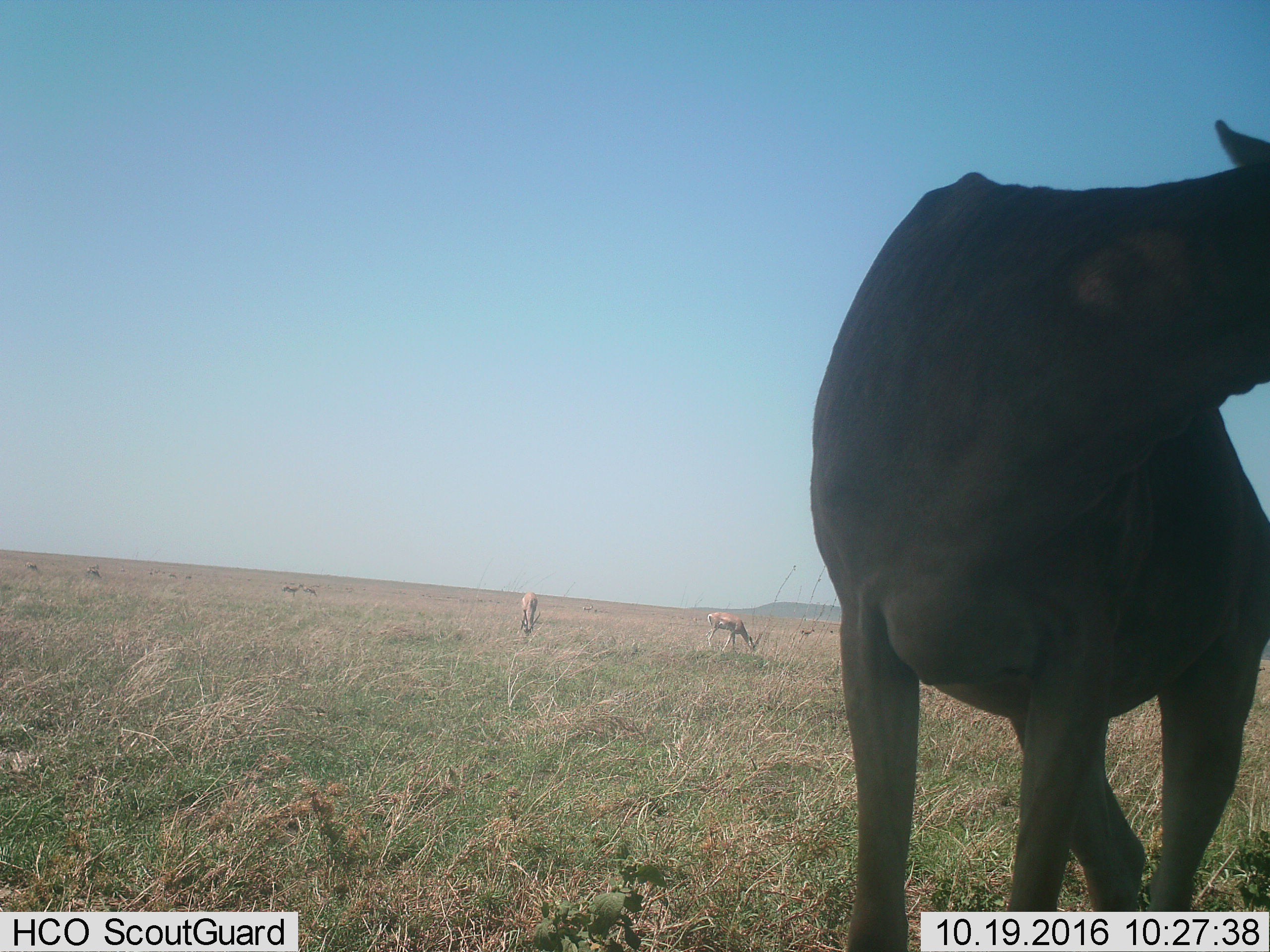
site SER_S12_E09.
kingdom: Animalia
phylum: Chordata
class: Mammalia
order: Artiodactyla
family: Bovidae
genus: Nanger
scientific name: Nanger granti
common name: grant's gazelle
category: gazellegrants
Gazellegrants (grant's gazelle) (Nanger granti), count 11-50. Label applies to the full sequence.